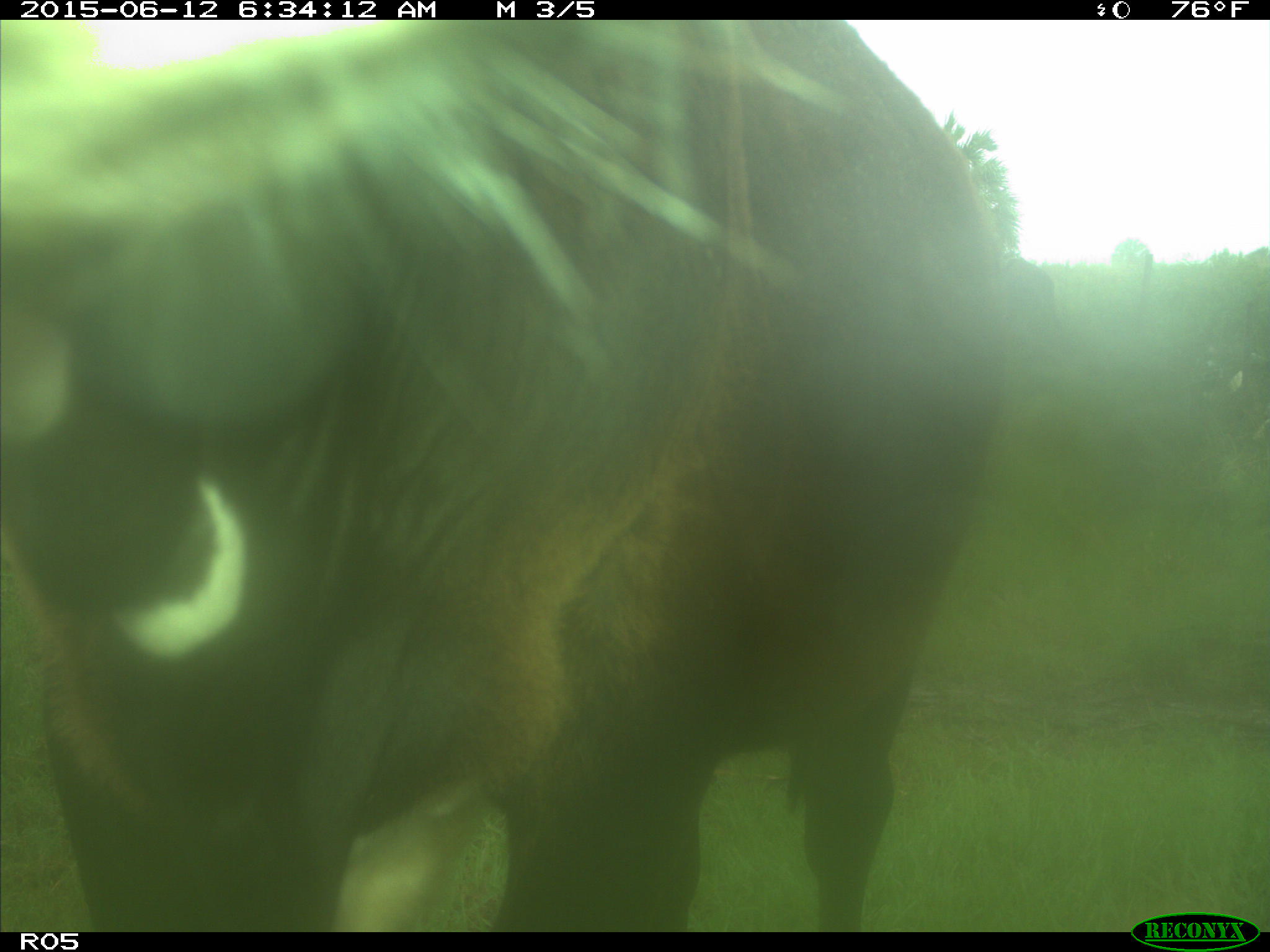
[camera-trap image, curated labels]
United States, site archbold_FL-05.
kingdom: Animalia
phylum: Chordata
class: Mammalia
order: Artiodactyla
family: Bovidae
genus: Bos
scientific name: Bos taurus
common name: domestic cow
Bos taurus (domestic cow).